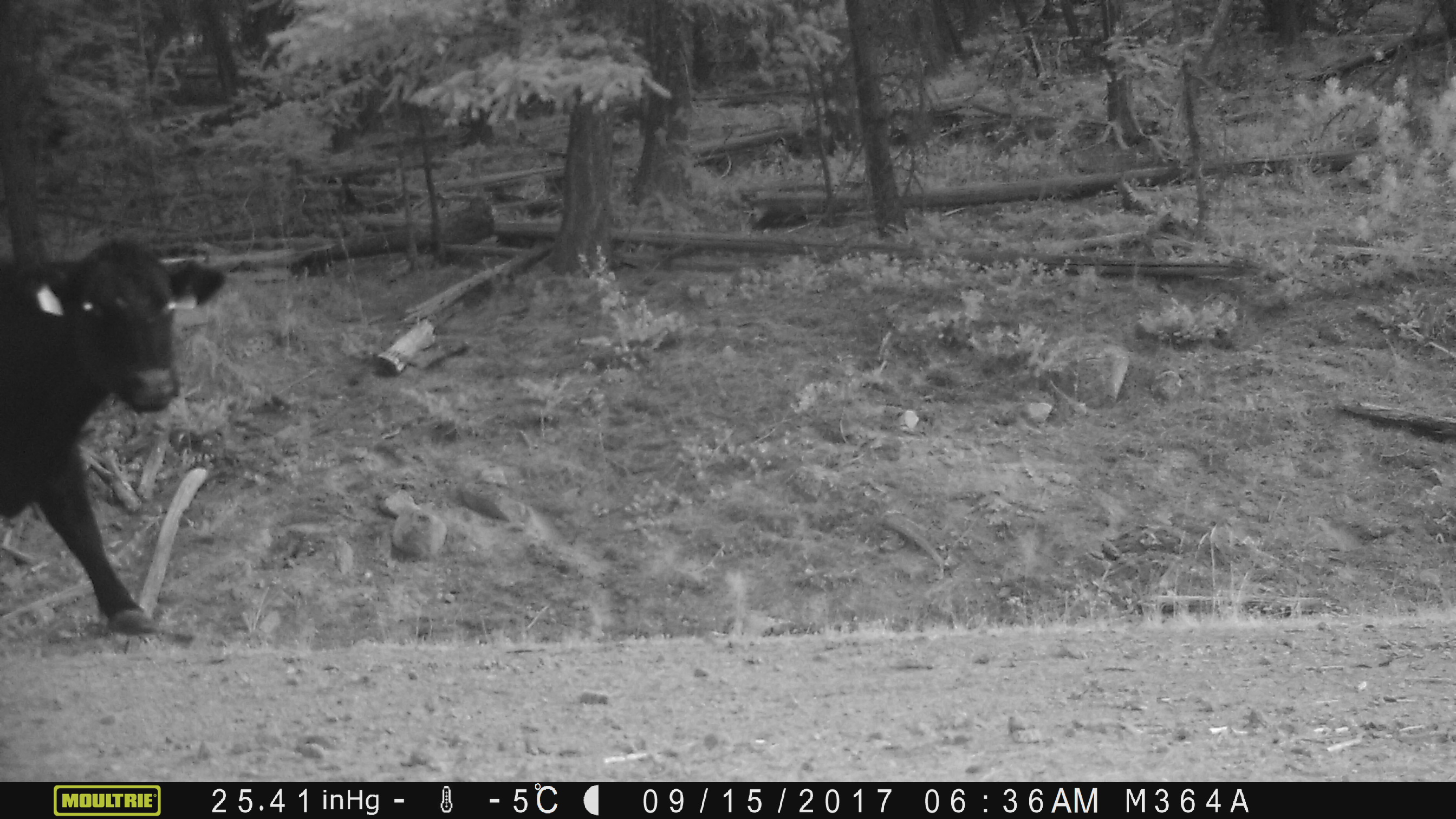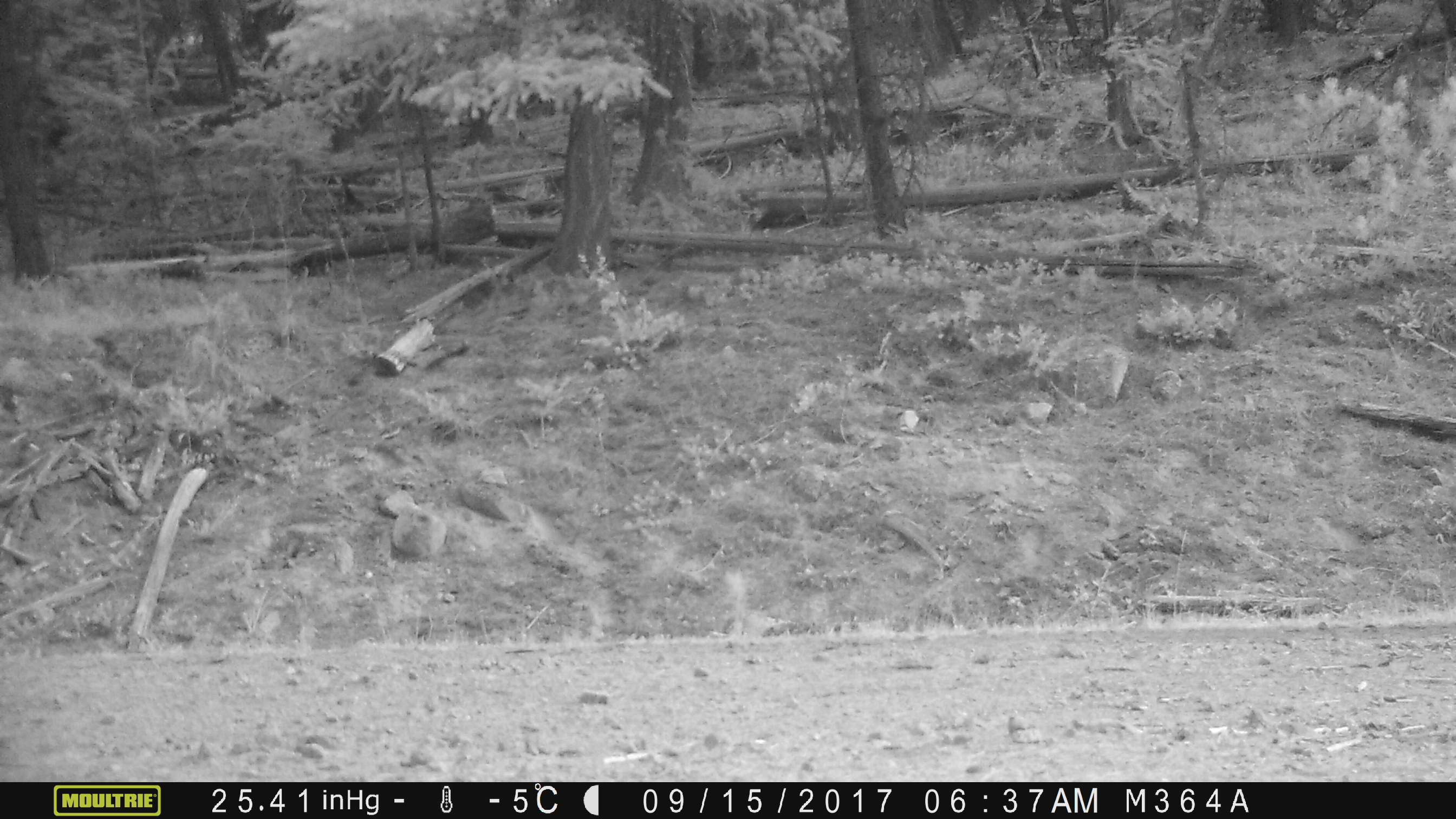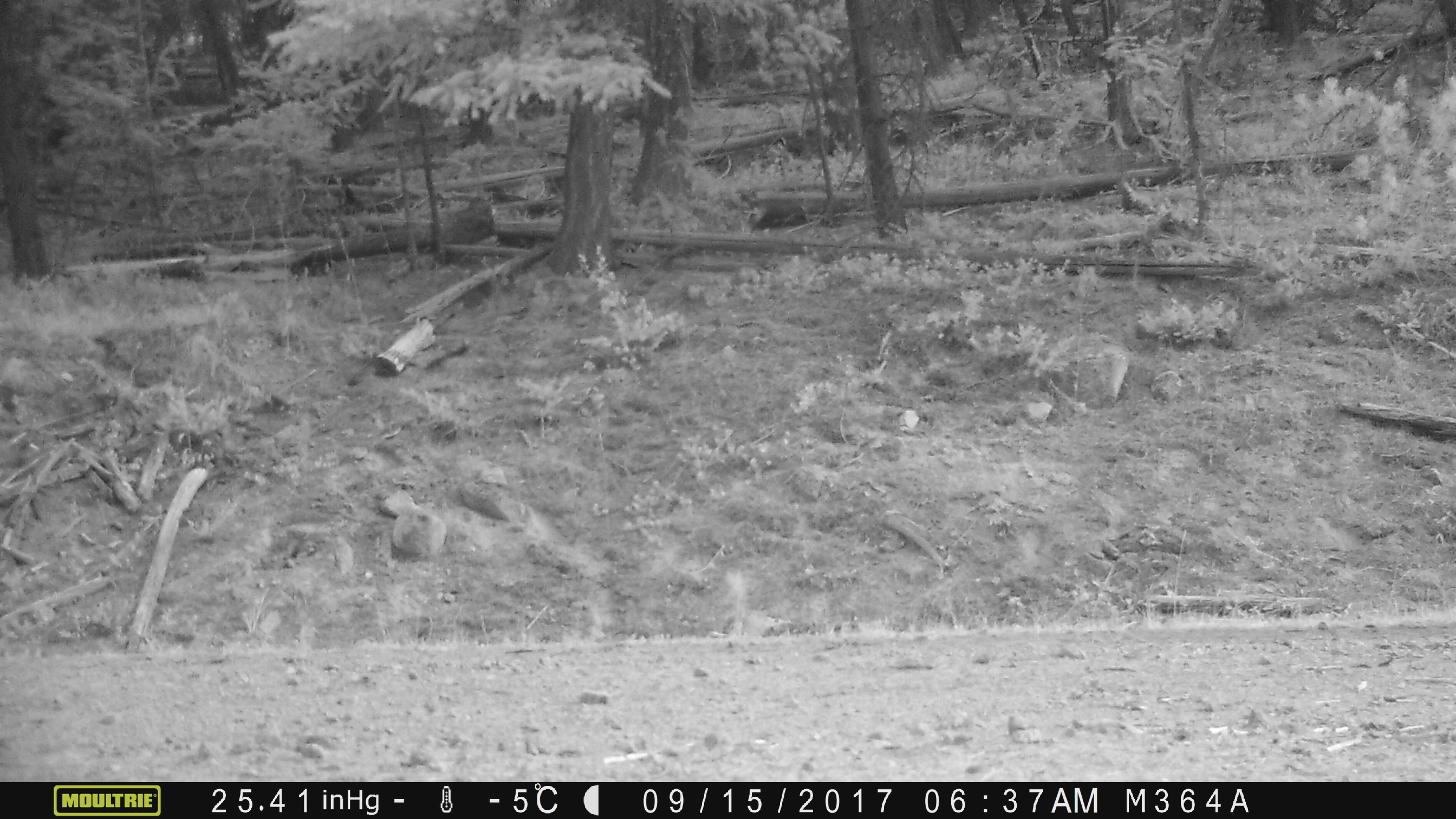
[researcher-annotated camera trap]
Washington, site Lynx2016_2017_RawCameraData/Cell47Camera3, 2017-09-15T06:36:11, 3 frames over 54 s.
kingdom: Animalia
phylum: Chordata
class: Mammalia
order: Artiodactyla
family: Bovidae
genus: Bos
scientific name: Bos taurus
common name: domestic cattle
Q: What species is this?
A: Domestic cattle (Bos taurus).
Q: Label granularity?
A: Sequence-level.